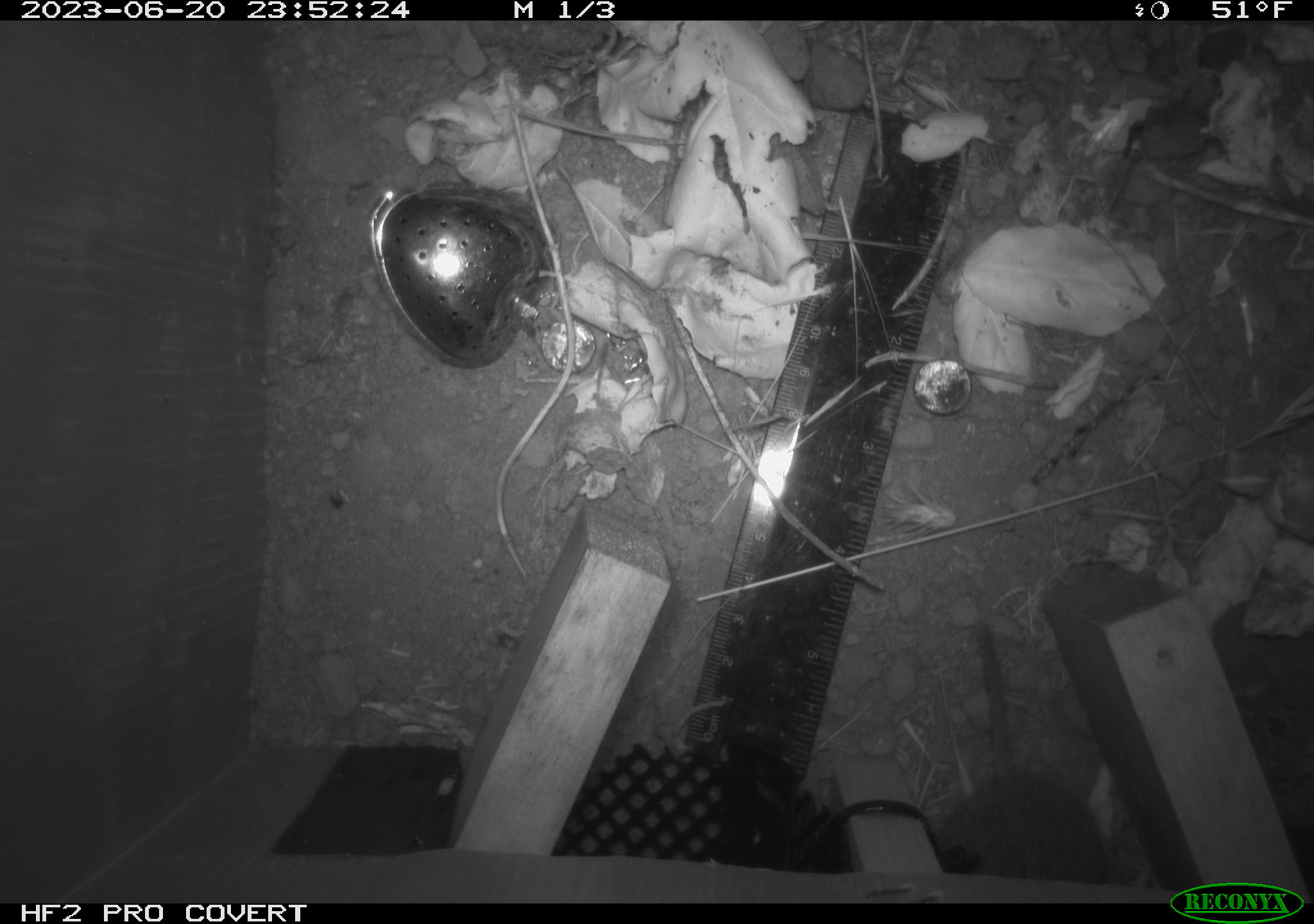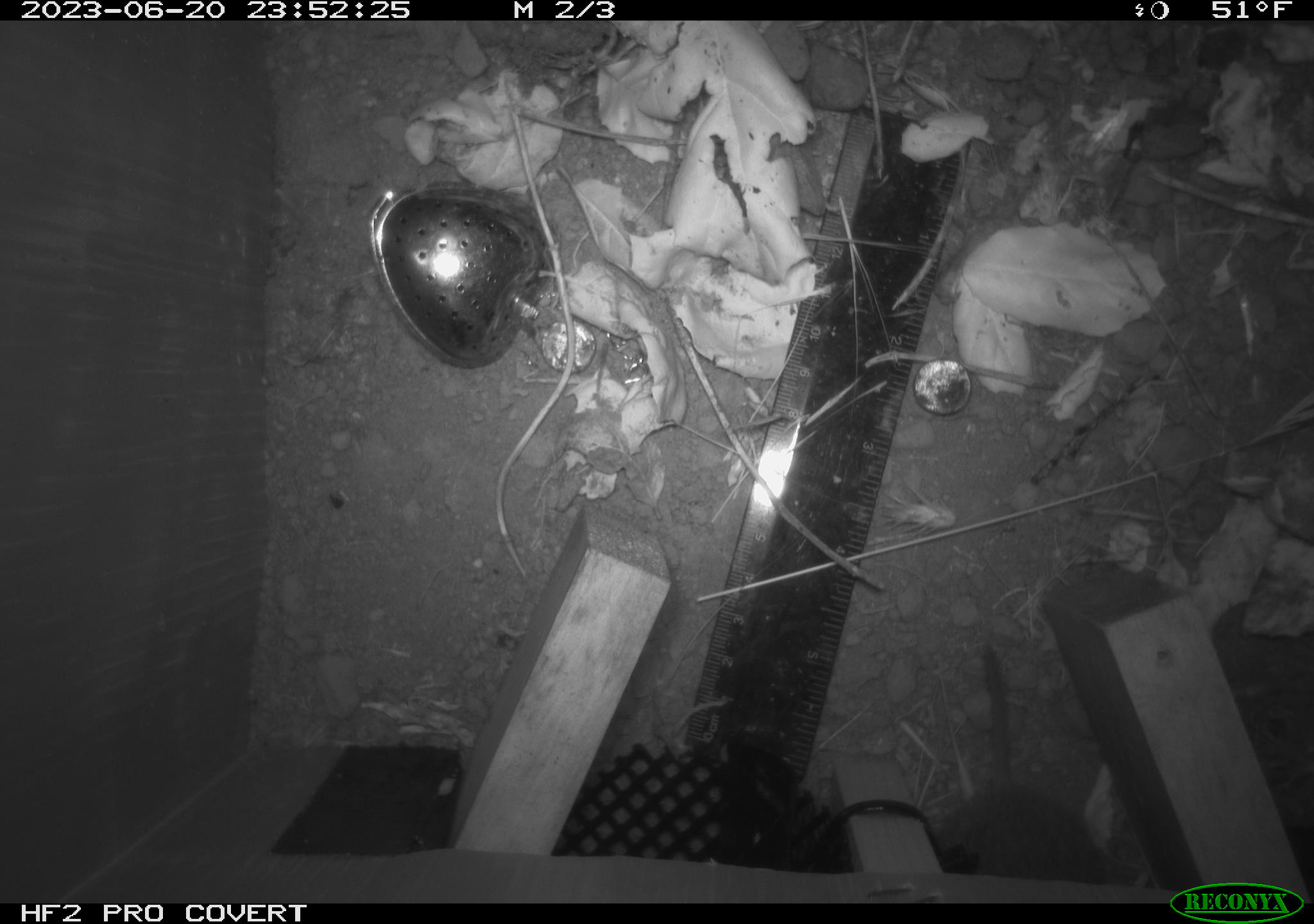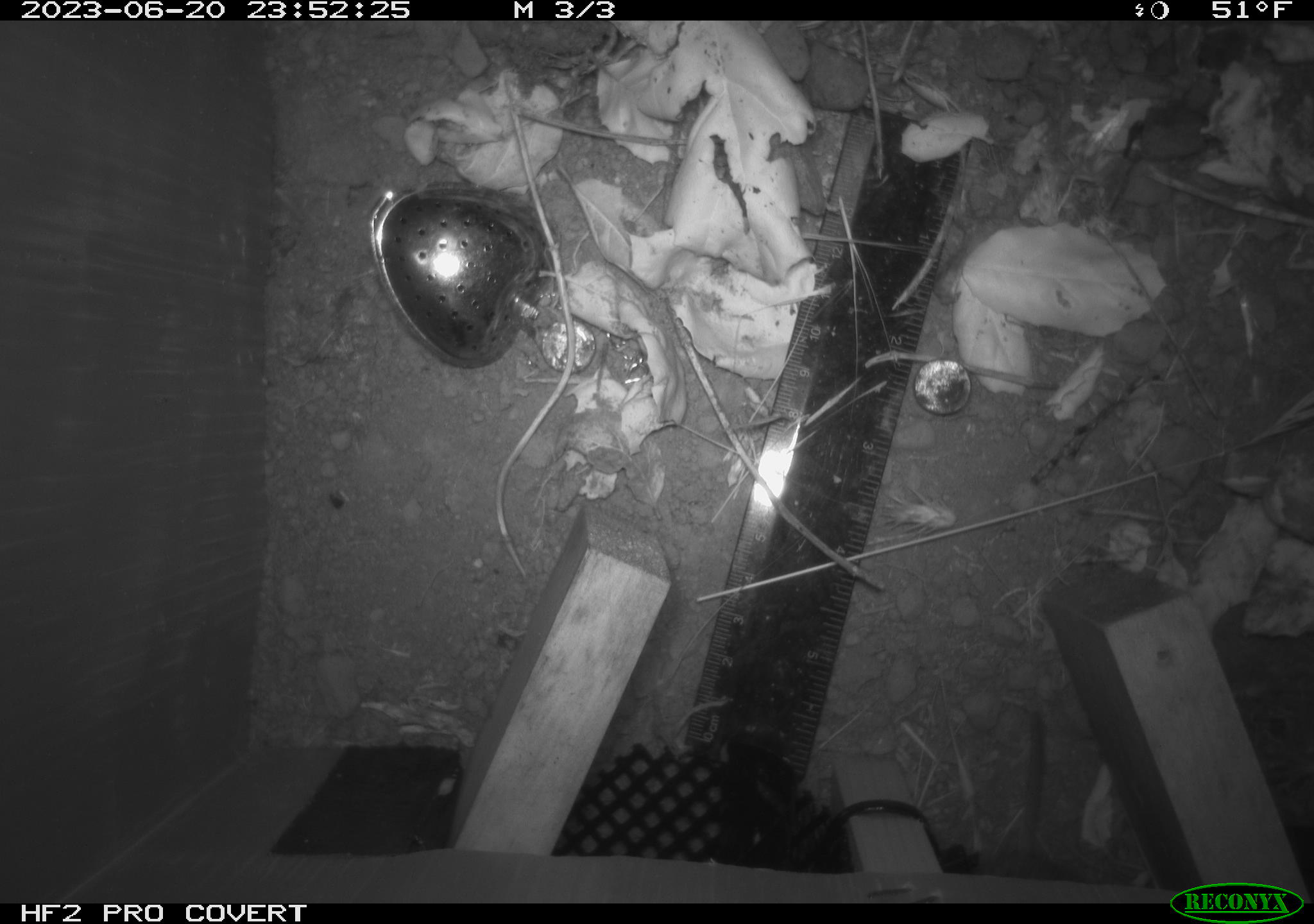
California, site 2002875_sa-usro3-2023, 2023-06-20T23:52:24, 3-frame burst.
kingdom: Animalia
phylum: Chordata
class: Mammalia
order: Rodentia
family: Cricetidae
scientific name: Arvicolinae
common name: voles, lemmings, and muskrats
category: arvicolinae subfamily